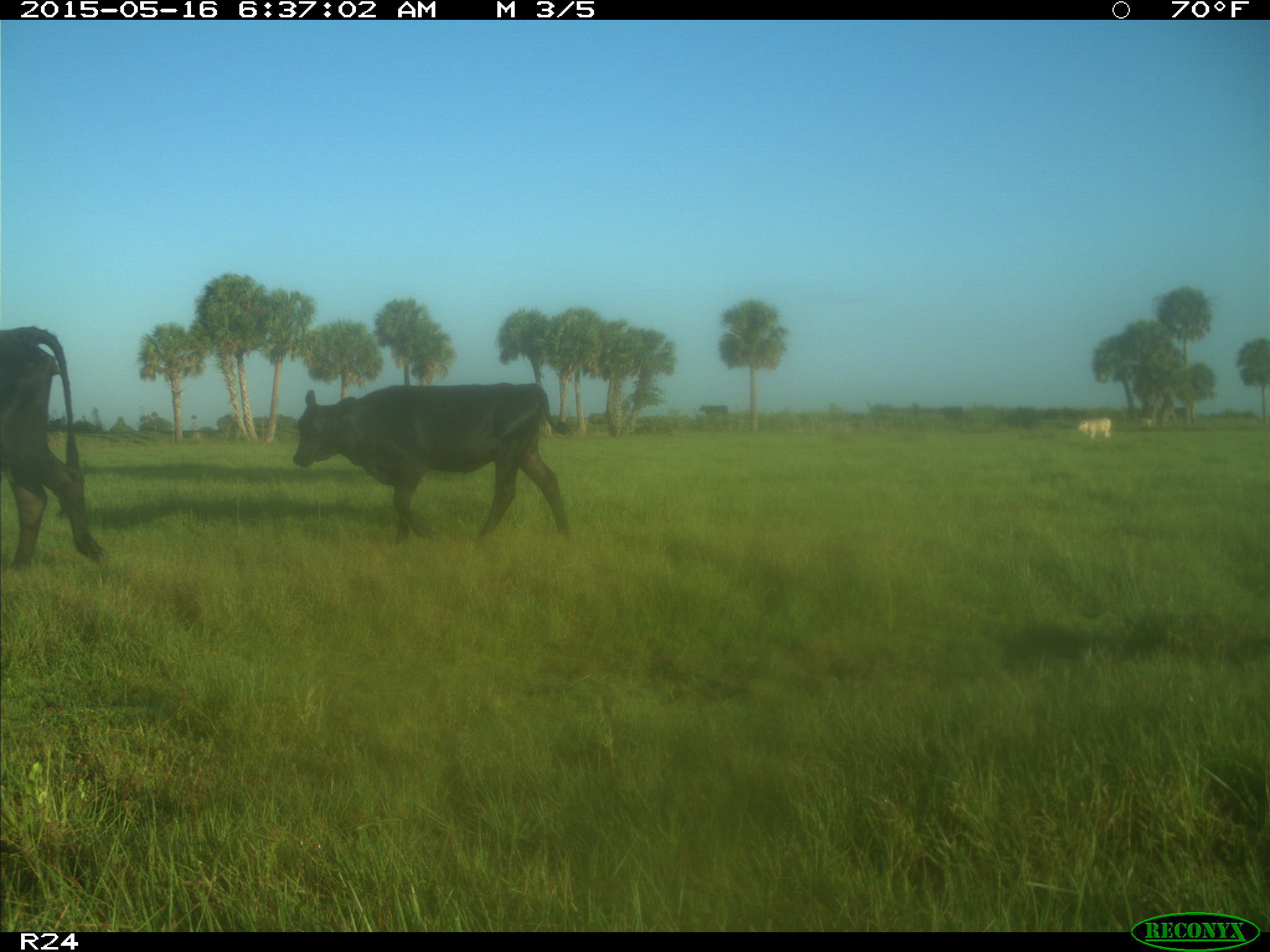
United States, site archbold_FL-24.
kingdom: Animalia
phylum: Chordata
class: Mammalia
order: Artiodactyla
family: Bovidae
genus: Bos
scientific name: Bos taurus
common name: domestic cow